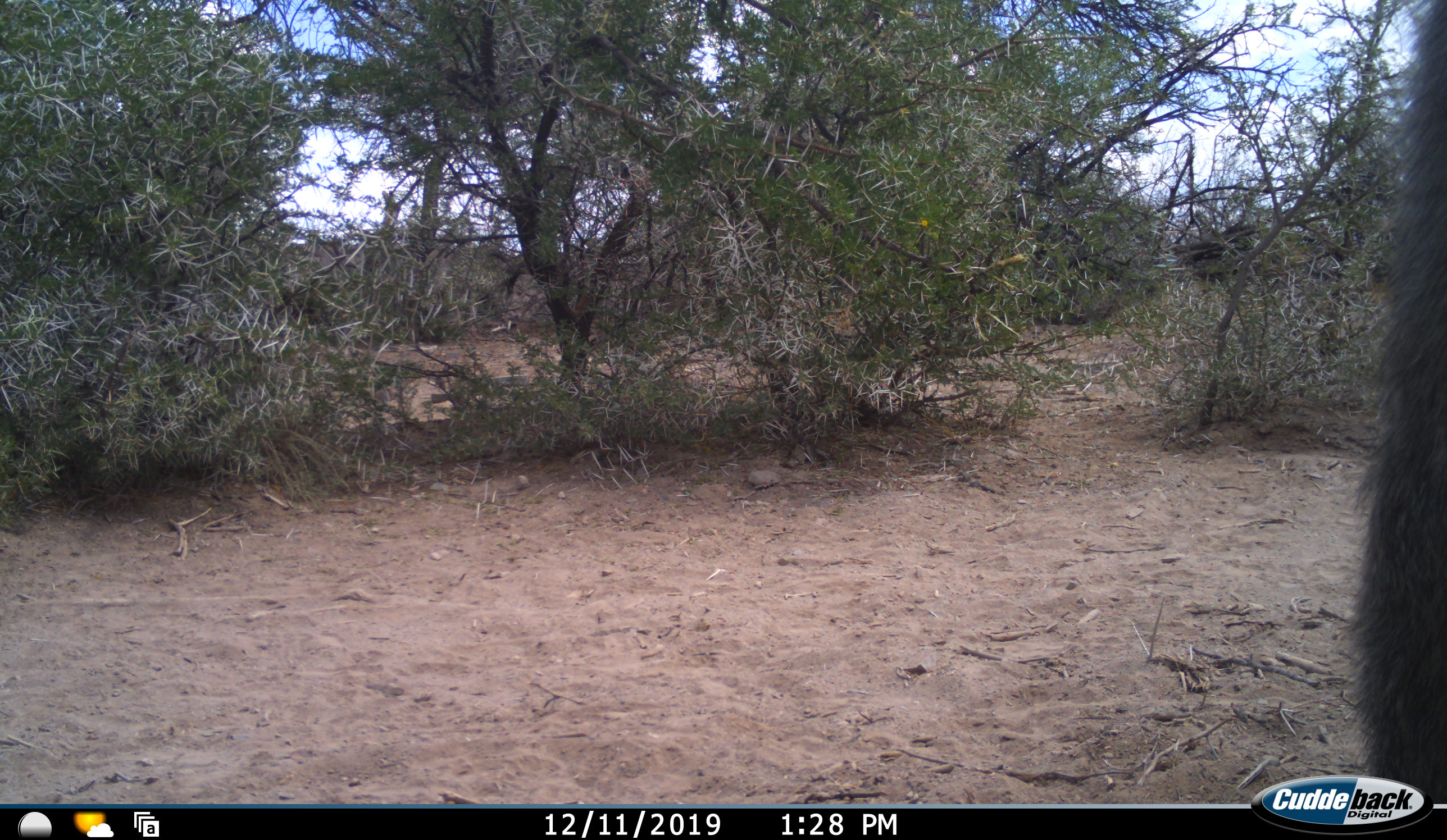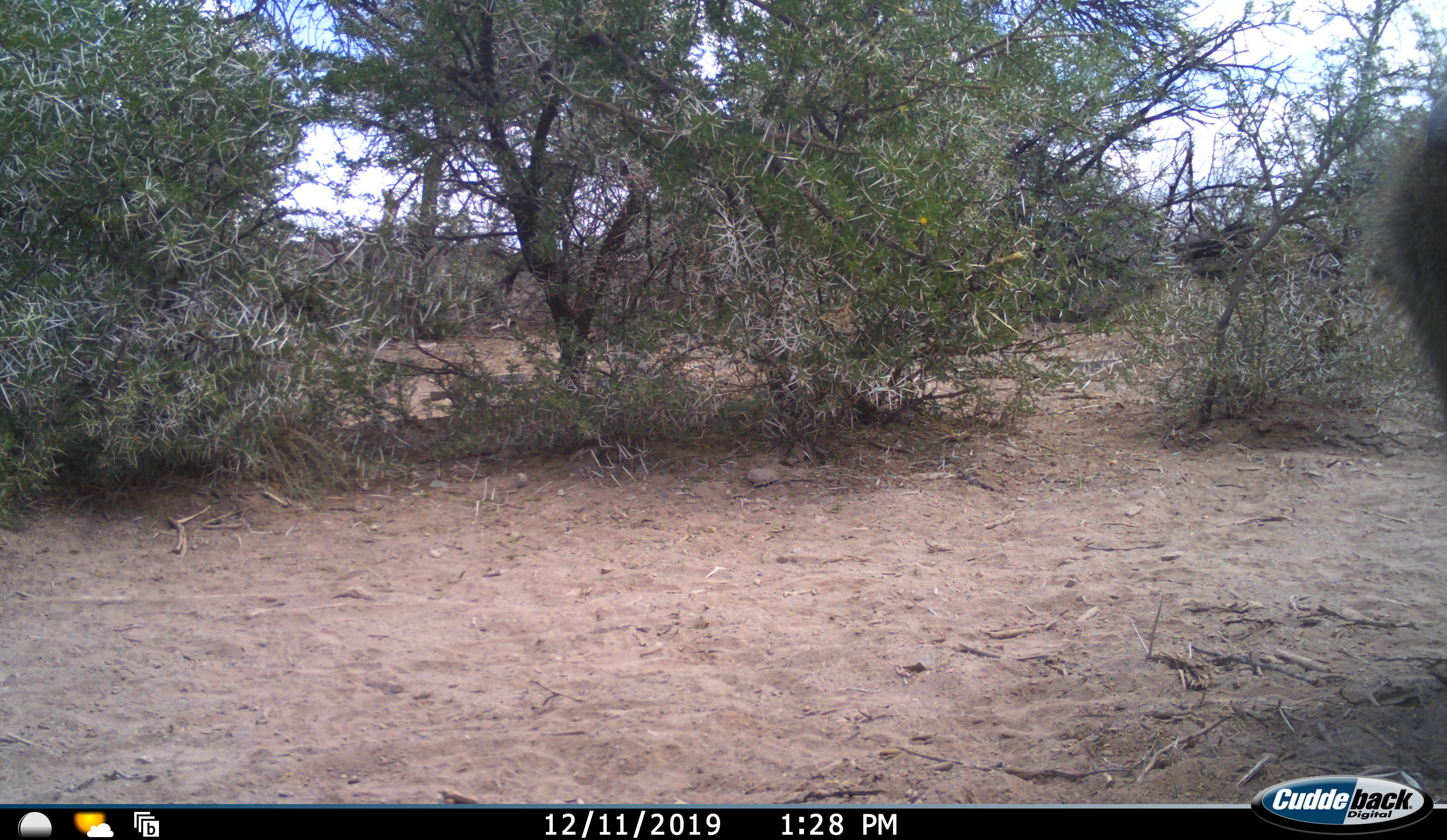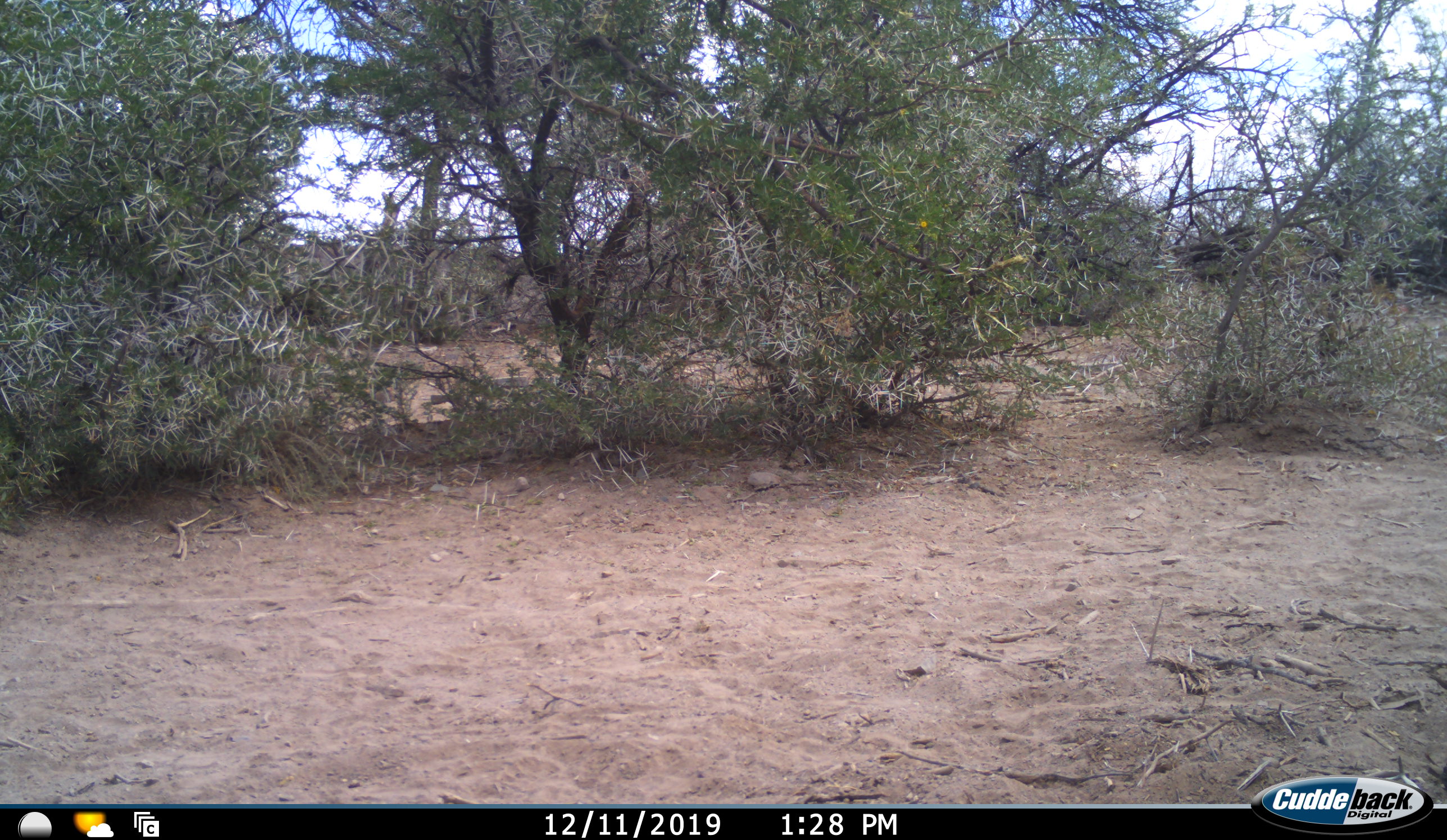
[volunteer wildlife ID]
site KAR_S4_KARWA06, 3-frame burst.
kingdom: Animalia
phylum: Chordata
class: Mammalia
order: Primates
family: Cercopithecidae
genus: Papio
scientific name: Papio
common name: baboon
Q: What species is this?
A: Baboon (Papio).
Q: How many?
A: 1.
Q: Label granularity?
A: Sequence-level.